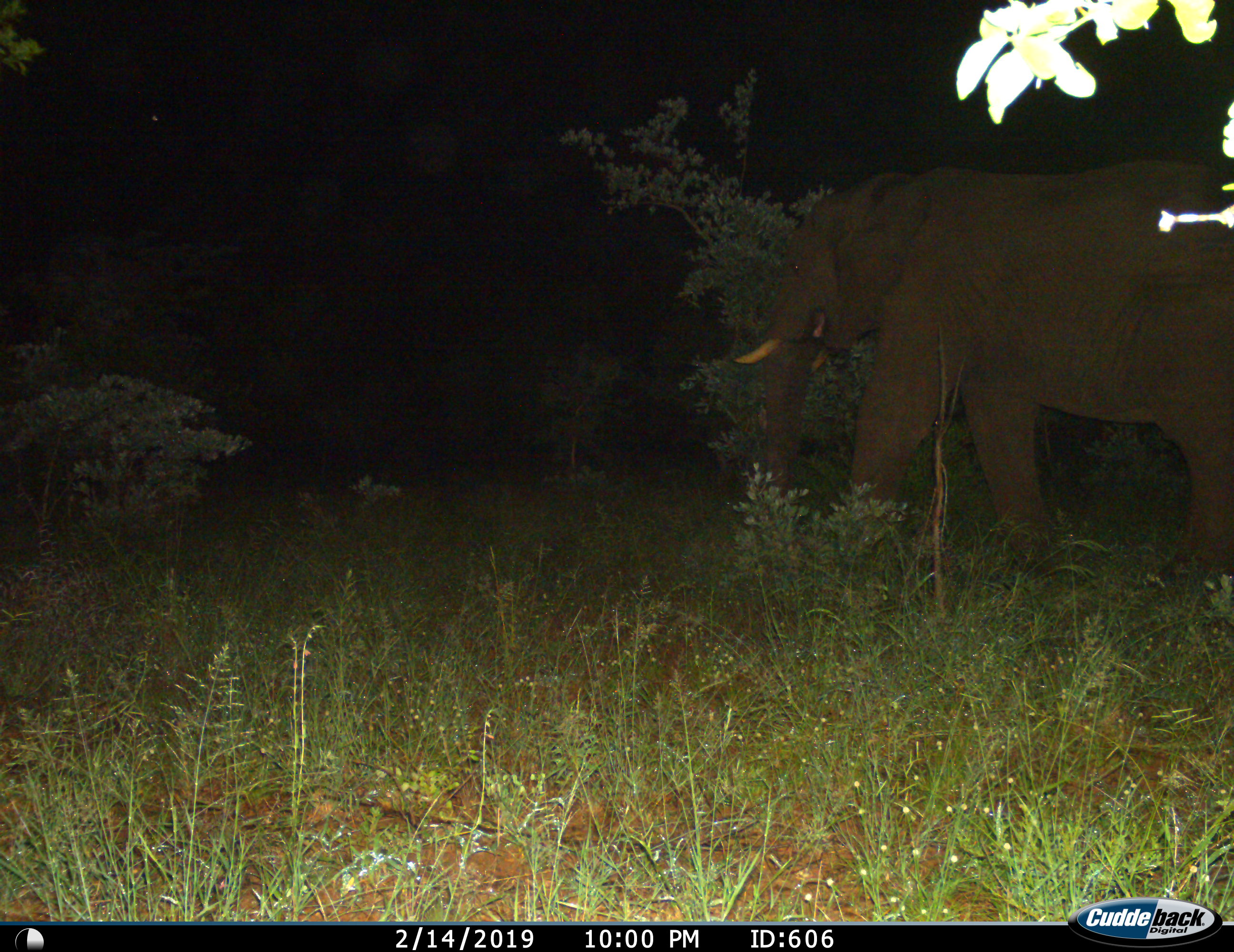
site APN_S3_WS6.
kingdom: Animalia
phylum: Chordata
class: Mammalia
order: Proboscidea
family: Elephantidae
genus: Loxodonta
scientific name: Loxodonta africana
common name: african bush elephant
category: elephant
Elephant (african bush elephant) (Loxodonta africana), count 1. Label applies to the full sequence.